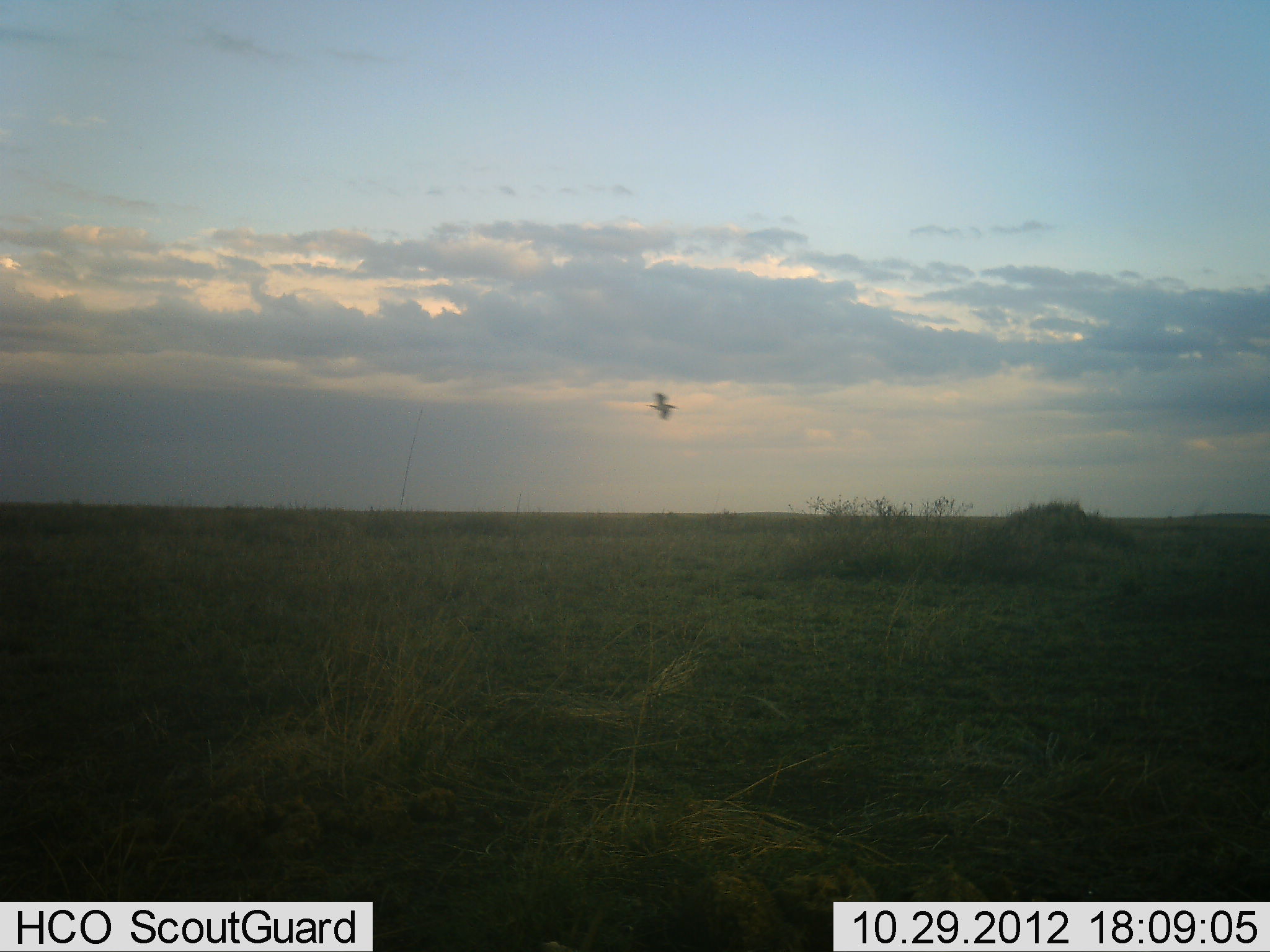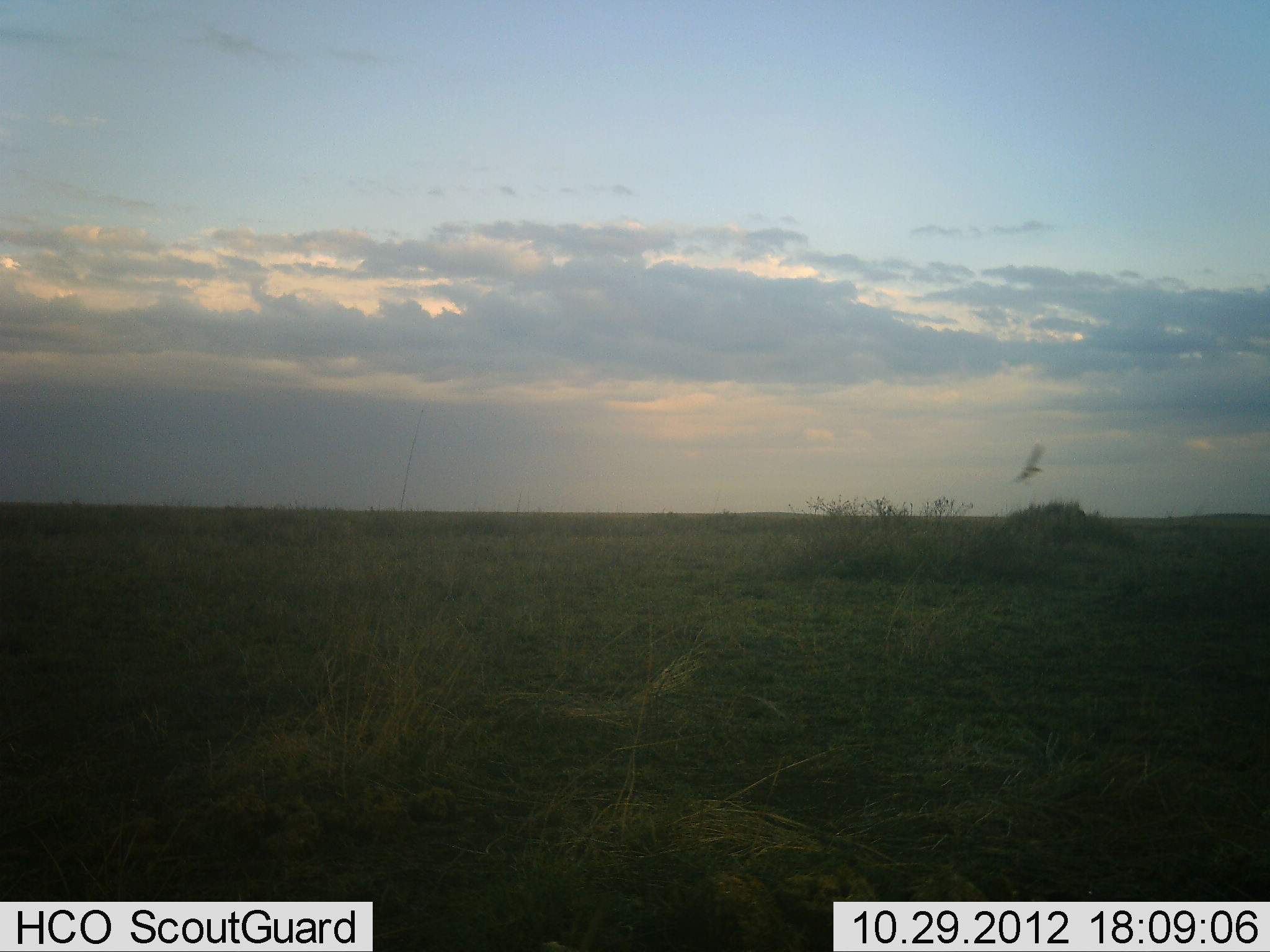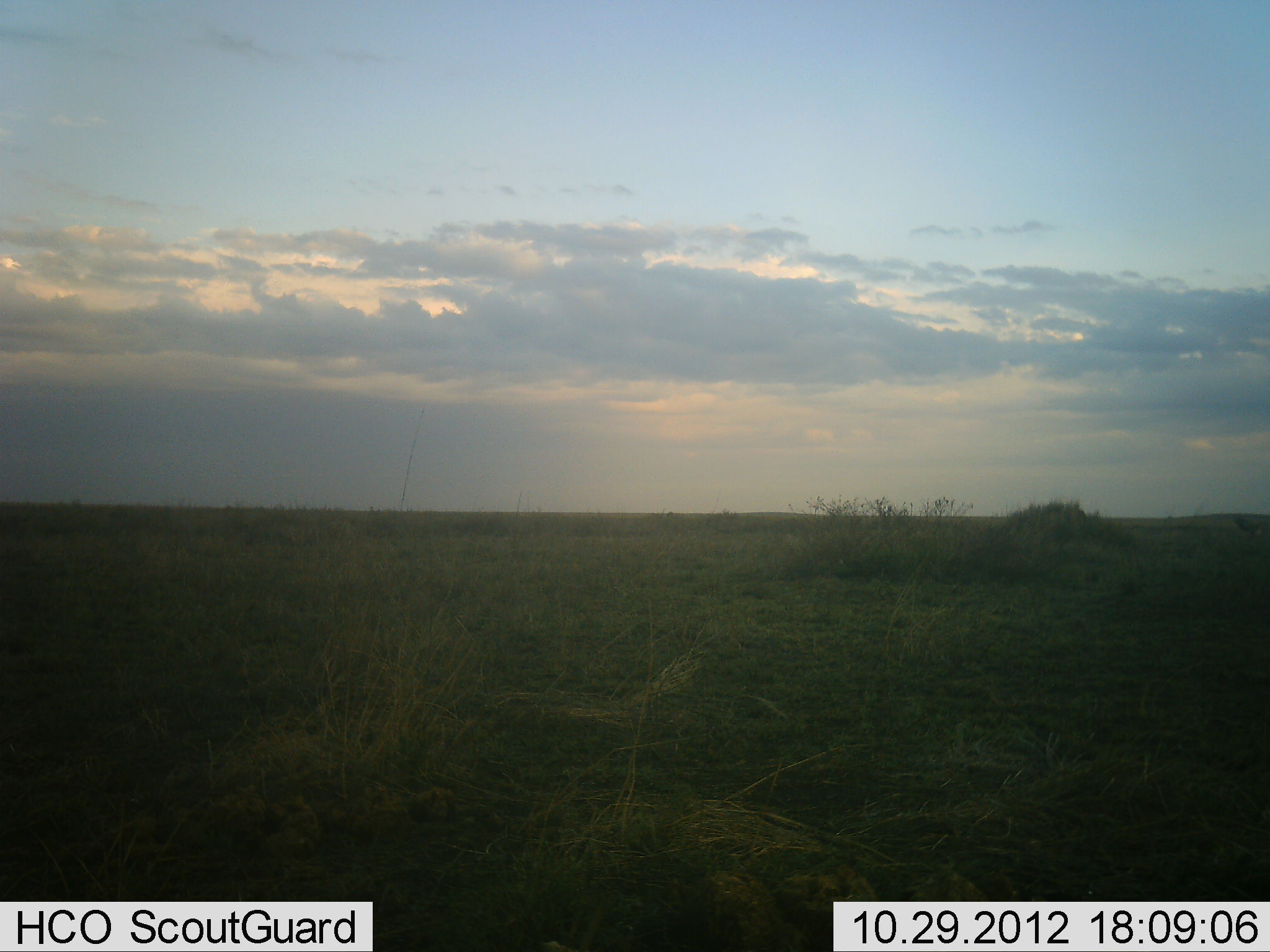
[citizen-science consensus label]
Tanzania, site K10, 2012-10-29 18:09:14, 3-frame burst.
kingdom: Animalia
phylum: Chordata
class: Aves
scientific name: Aves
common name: bird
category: otherbird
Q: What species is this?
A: Otherbird (bird) (Aves).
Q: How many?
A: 1.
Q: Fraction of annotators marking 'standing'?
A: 0%.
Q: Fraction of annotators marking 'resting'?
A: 0%.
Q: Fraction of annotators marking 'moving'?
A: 100%.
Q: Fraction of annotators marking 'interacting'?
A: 0%.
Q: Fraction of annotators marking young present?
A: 0%.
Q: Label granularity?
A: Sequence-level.